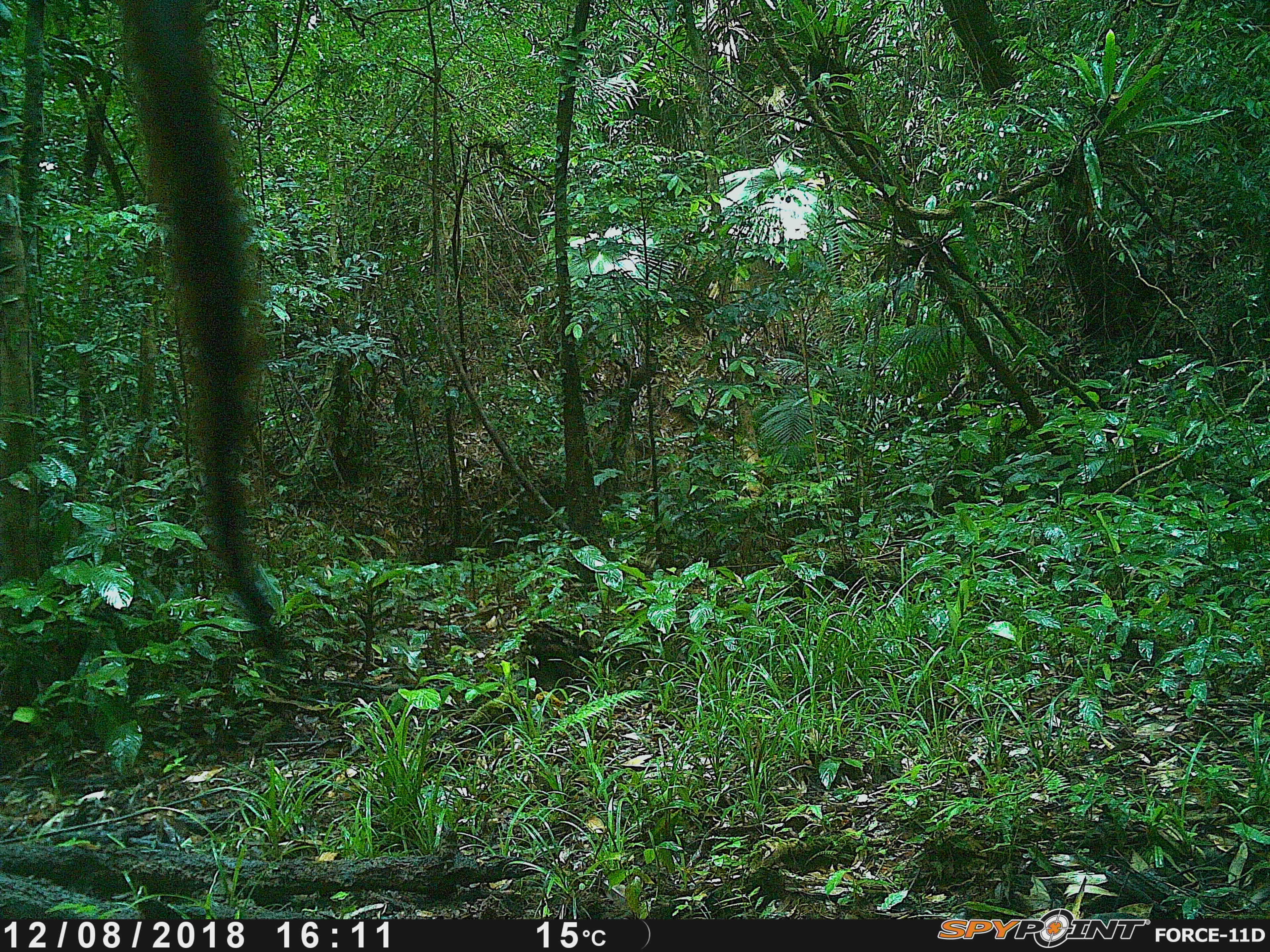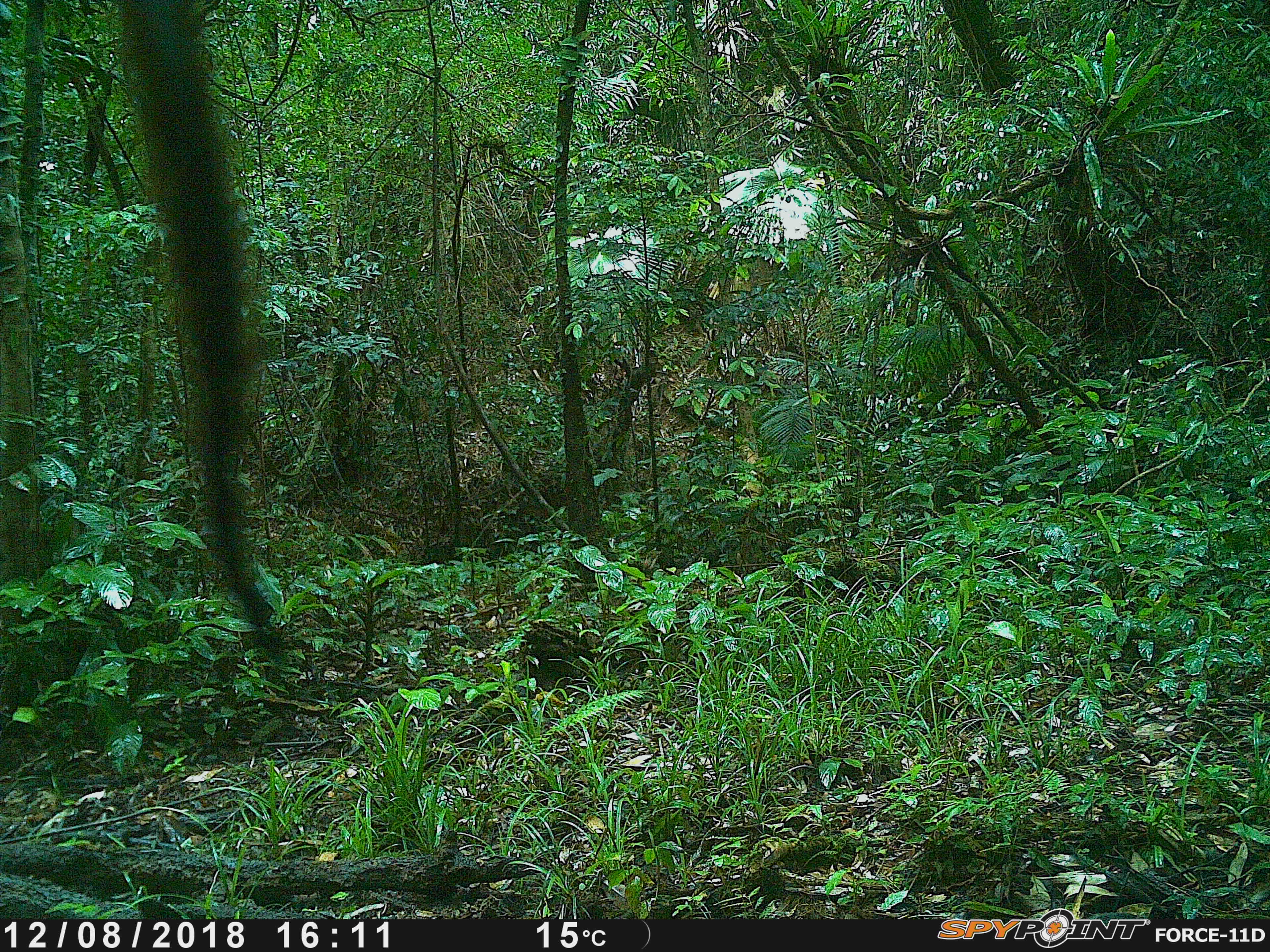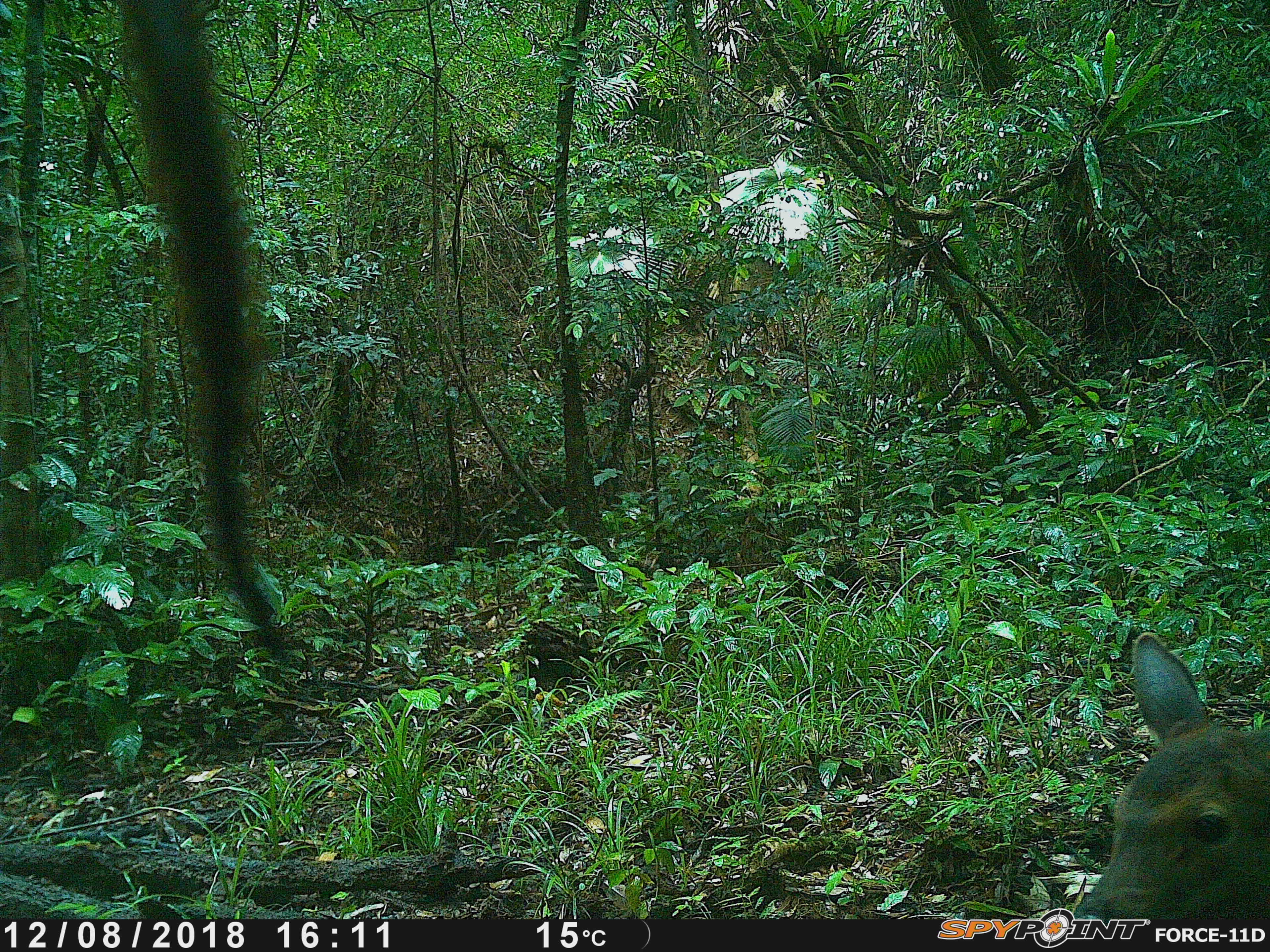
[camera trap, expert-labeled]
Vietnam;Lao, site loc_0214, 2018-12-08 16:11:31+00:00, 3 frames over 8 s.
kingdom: Animalia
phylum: Chordata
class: Mammalia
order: Artiodactyla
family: Cervidae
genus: Rusa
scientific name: Rusa unicolor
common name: sambar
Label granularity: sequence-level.